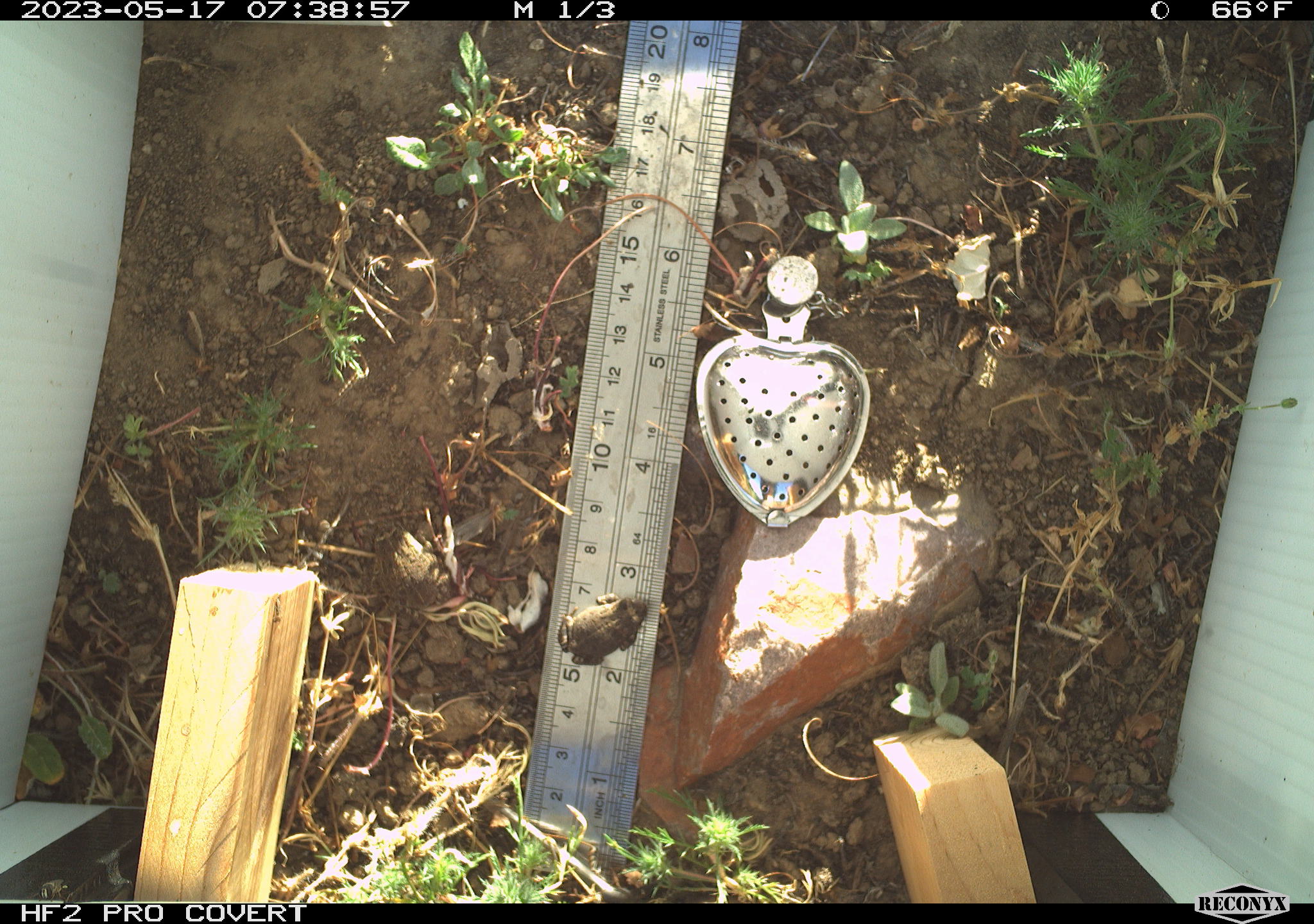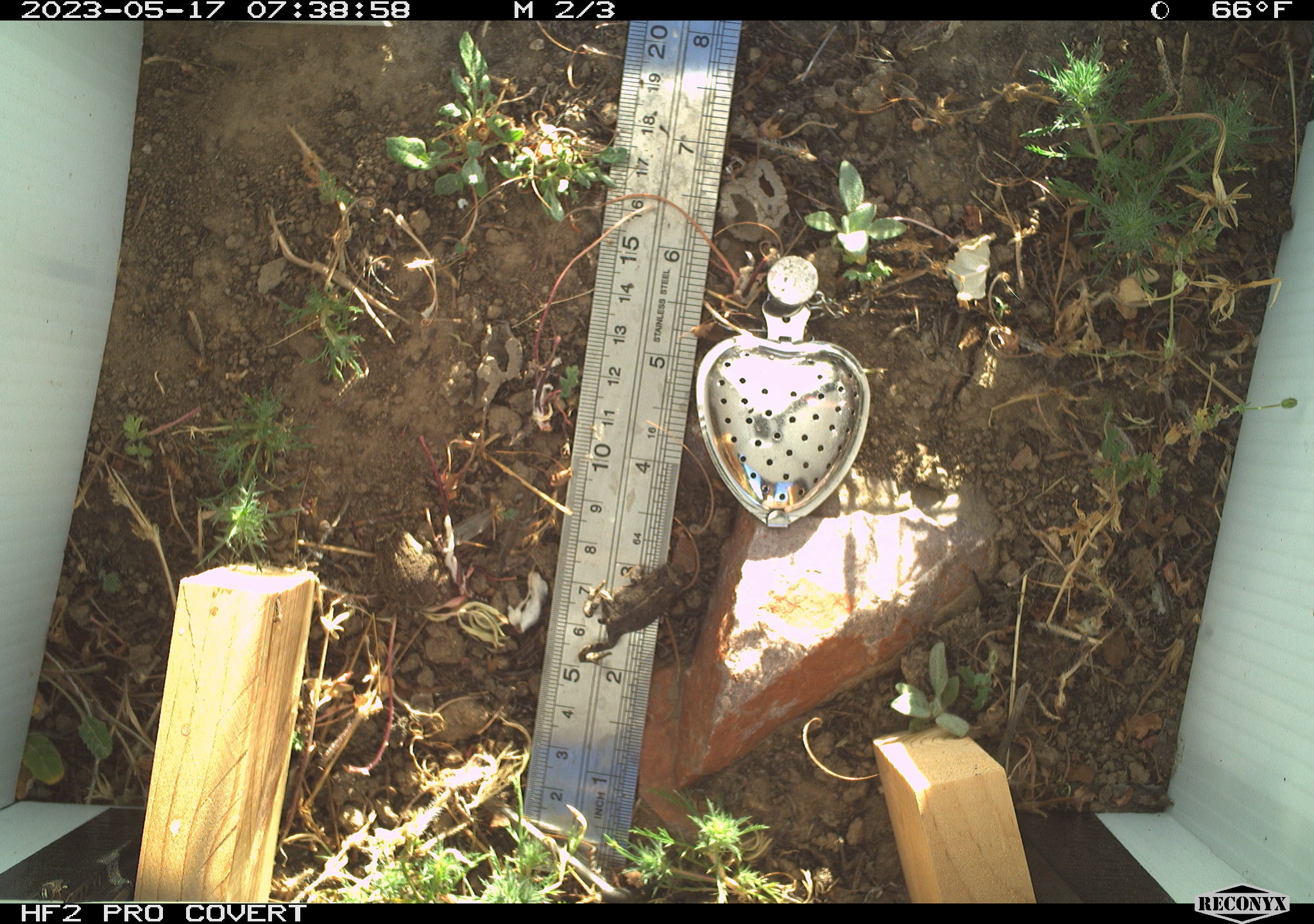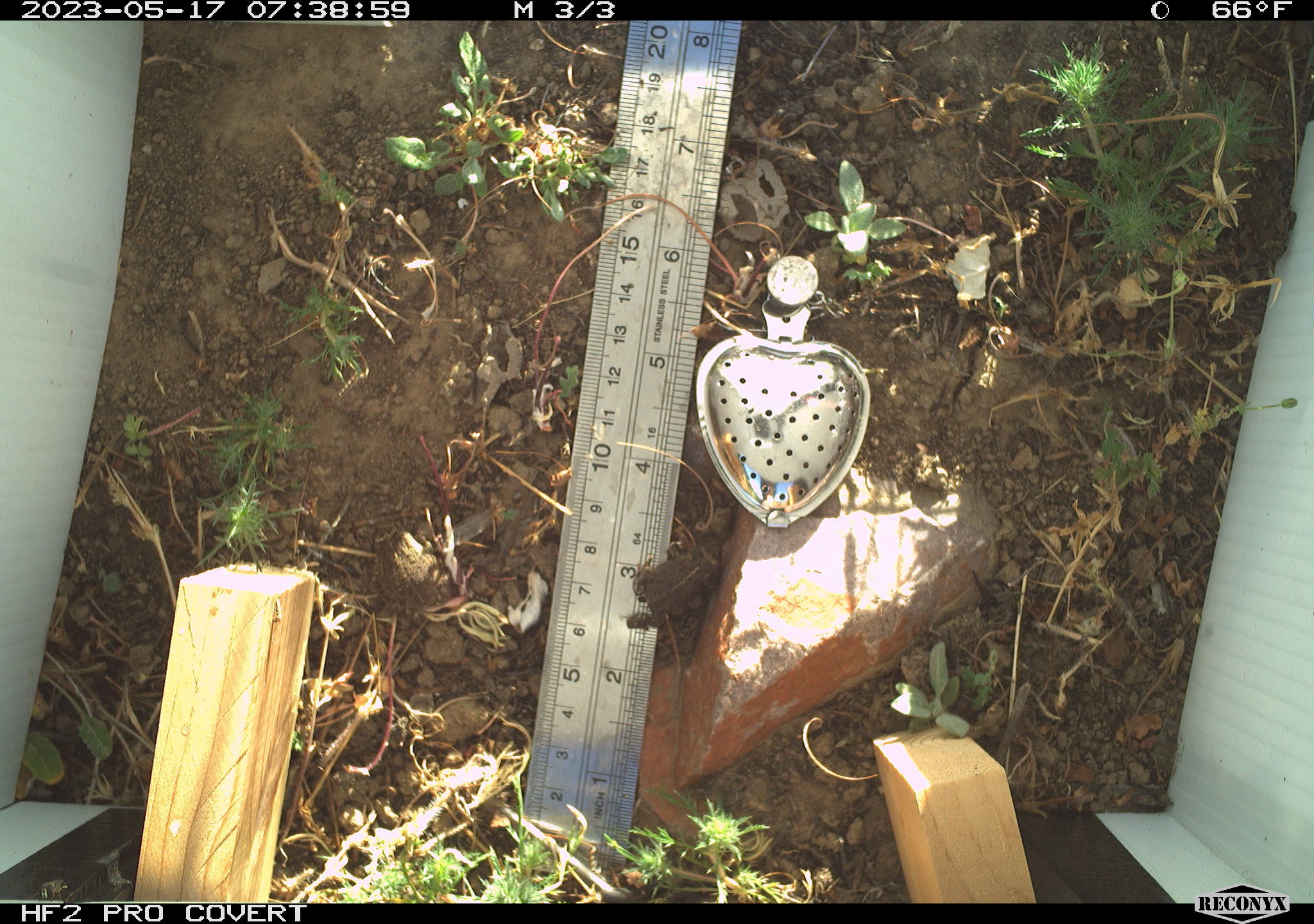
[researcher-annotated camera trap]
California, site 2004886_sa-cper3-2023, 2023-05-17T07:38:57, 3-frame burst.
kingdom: Animalia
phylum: Chordata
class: Amphibia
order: Anura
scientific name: Anura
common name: frogs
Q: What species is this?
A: Frogs (Anura).